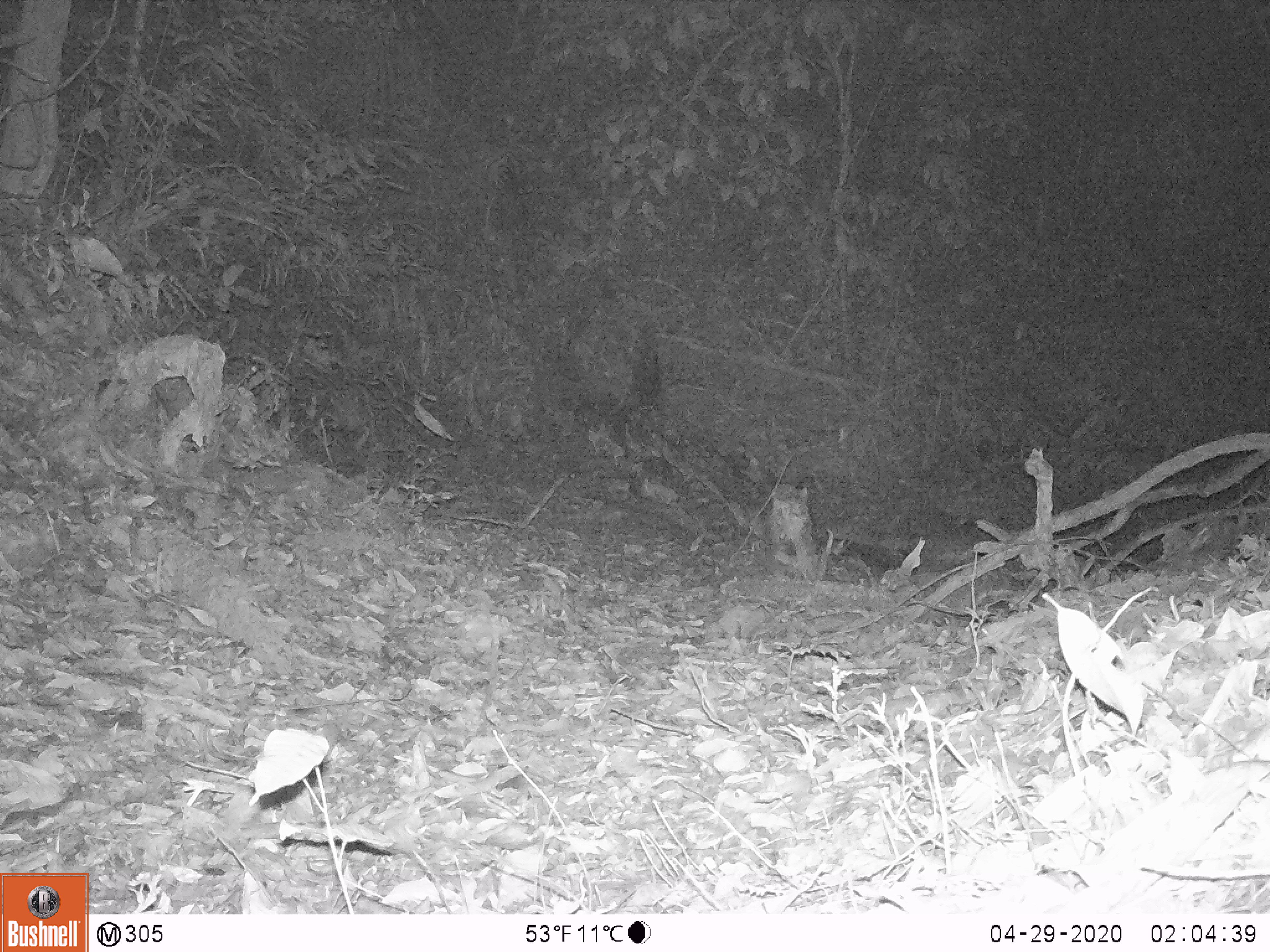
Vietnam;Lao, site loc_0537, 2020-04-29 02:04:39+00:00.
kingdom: Animalia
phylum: Chordata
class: Mammalia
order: Carnivora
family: Mustelidae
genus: Melogale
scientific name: Melogale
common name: ferret badger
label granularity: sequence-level